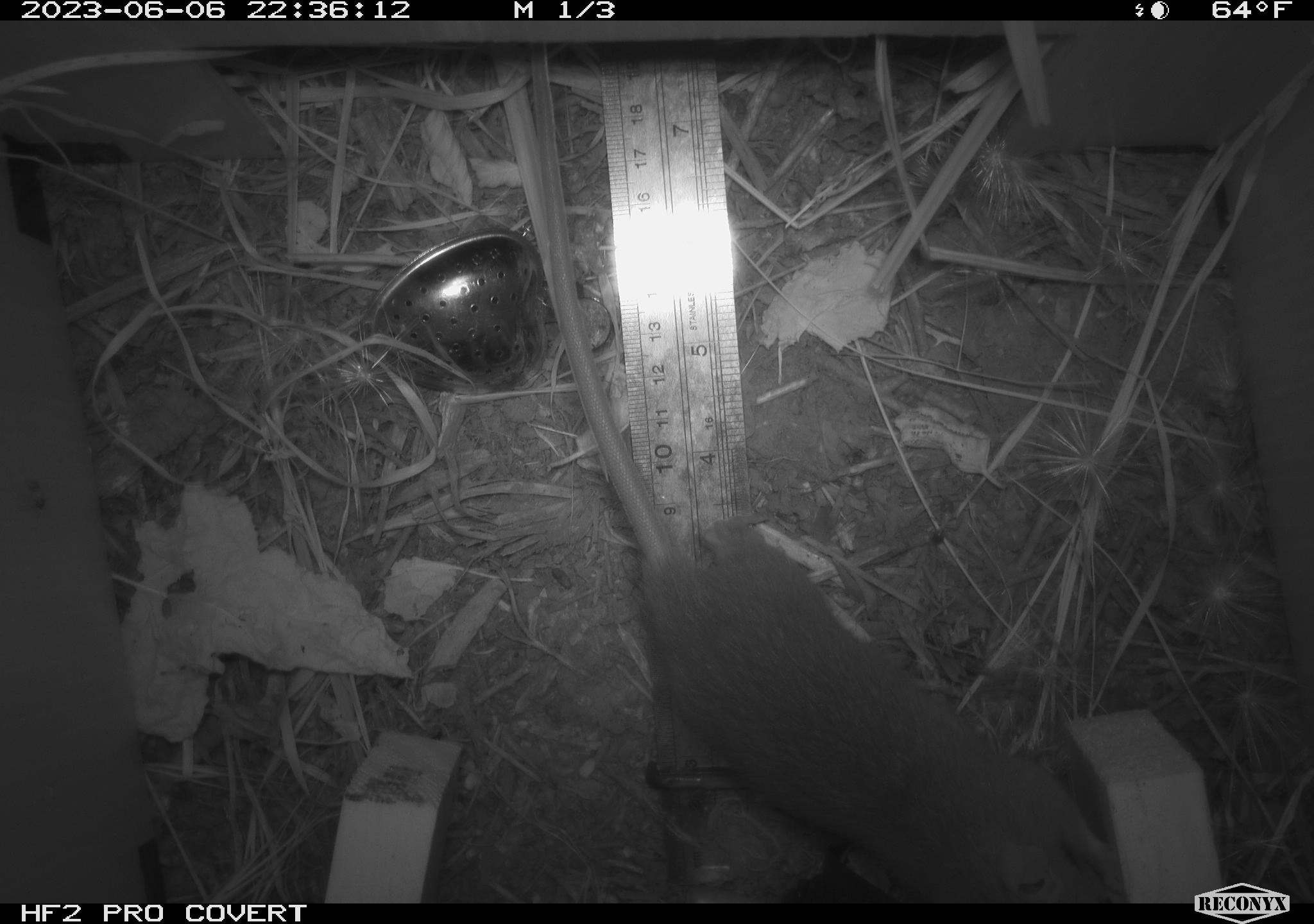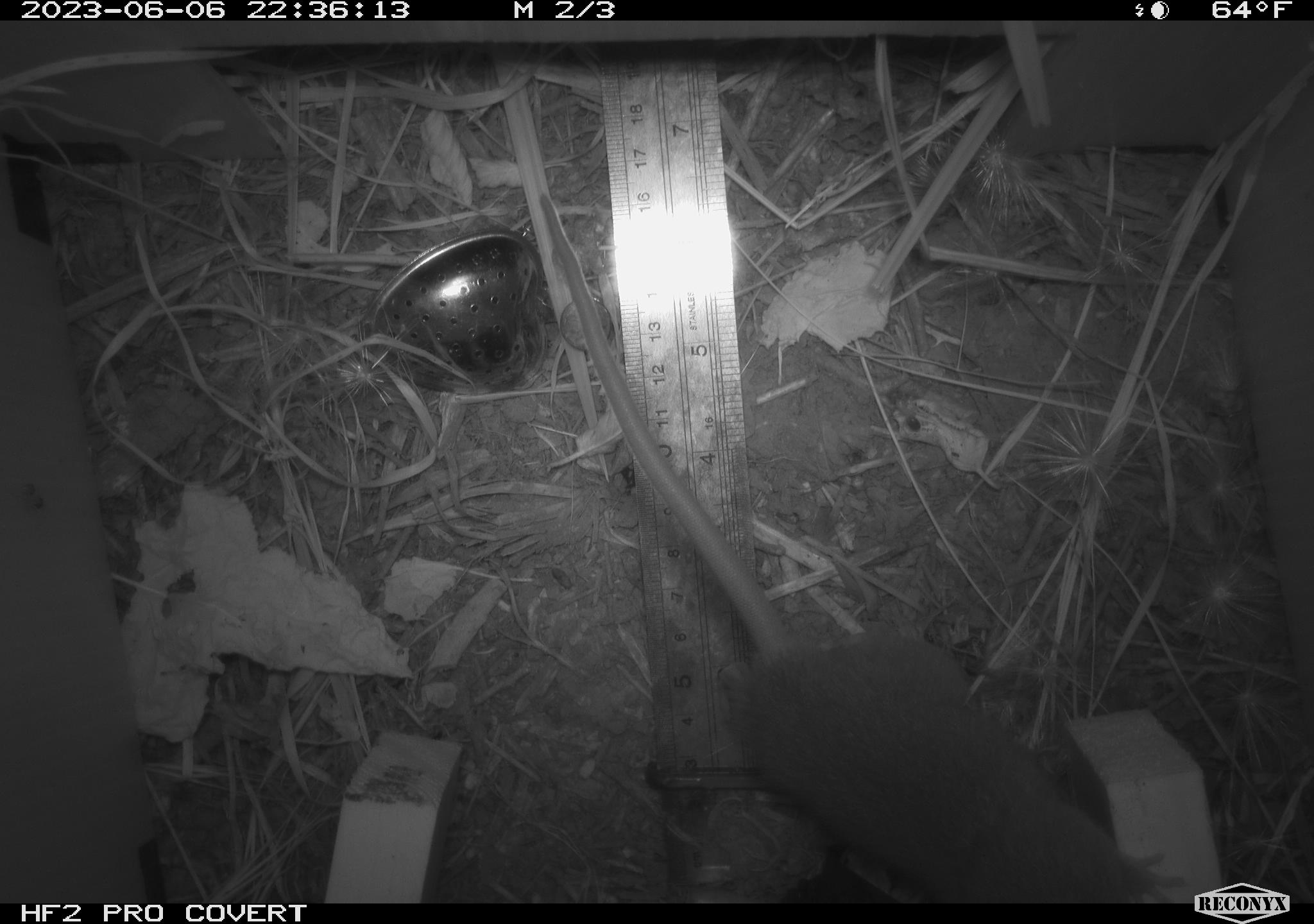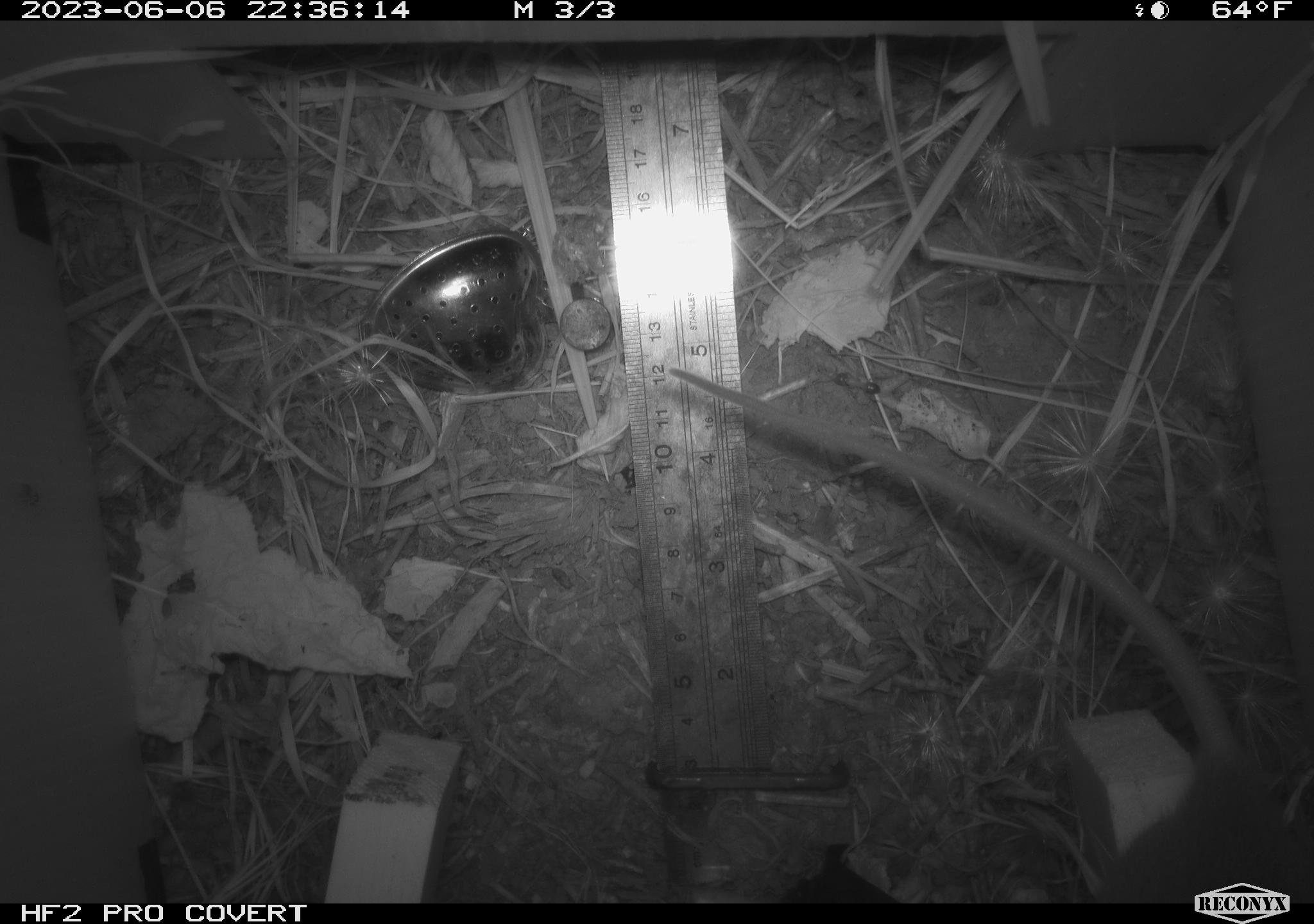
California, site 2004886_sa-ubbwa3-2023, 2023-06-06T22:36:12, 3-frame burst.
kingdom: Animalia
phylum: Chordata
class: Mammalia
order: Rodentia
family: Muridae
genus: Rattus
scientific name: Rattus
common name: rat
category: rattus species